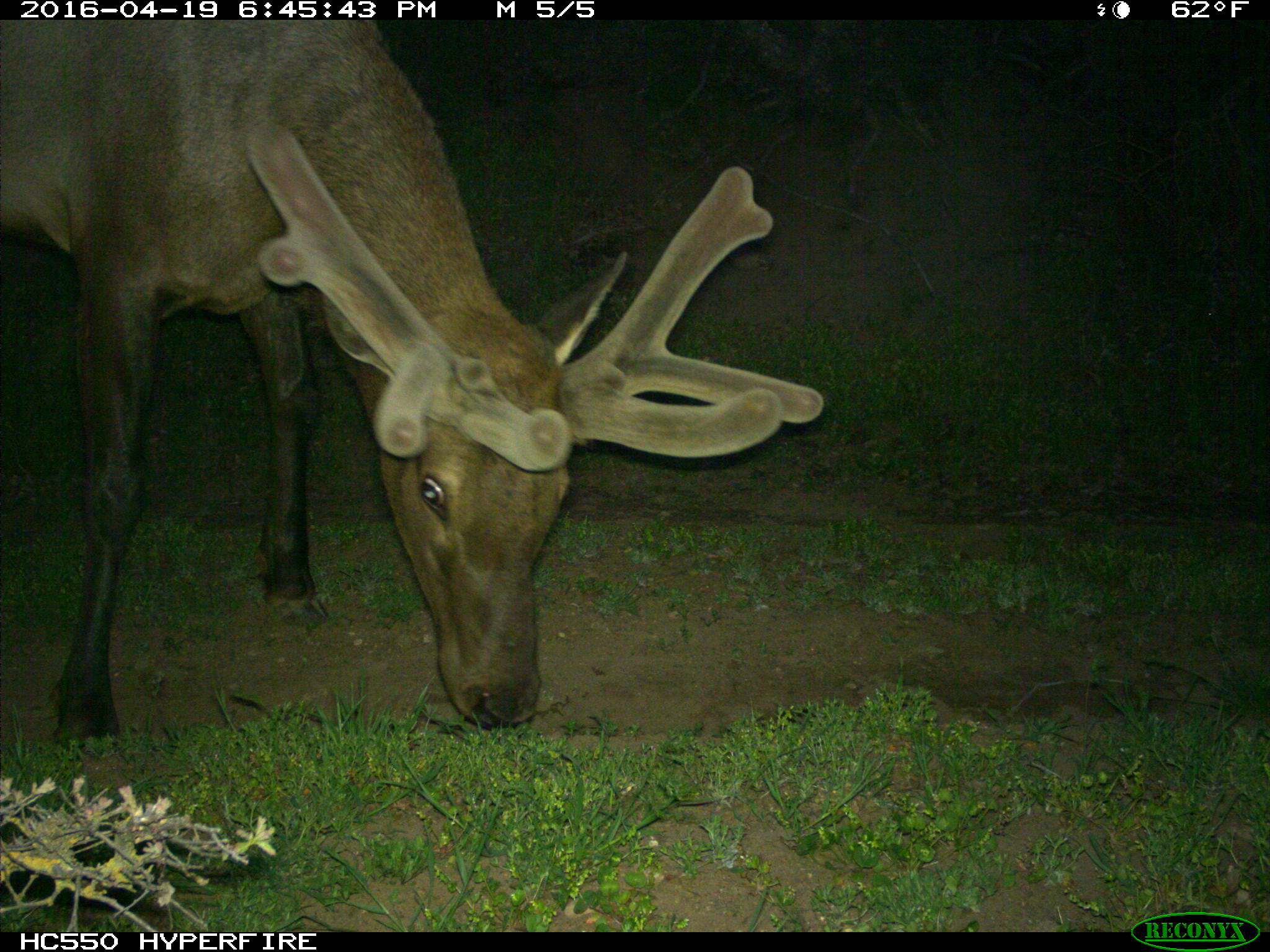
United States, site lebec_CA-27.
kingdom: Animalia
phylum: Chordata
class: Mammalia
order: Artiodactyla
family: Cervidae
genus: Cervus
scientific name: Cervus canadensis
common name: elk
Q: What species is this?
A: Cervus canadensis (elk).